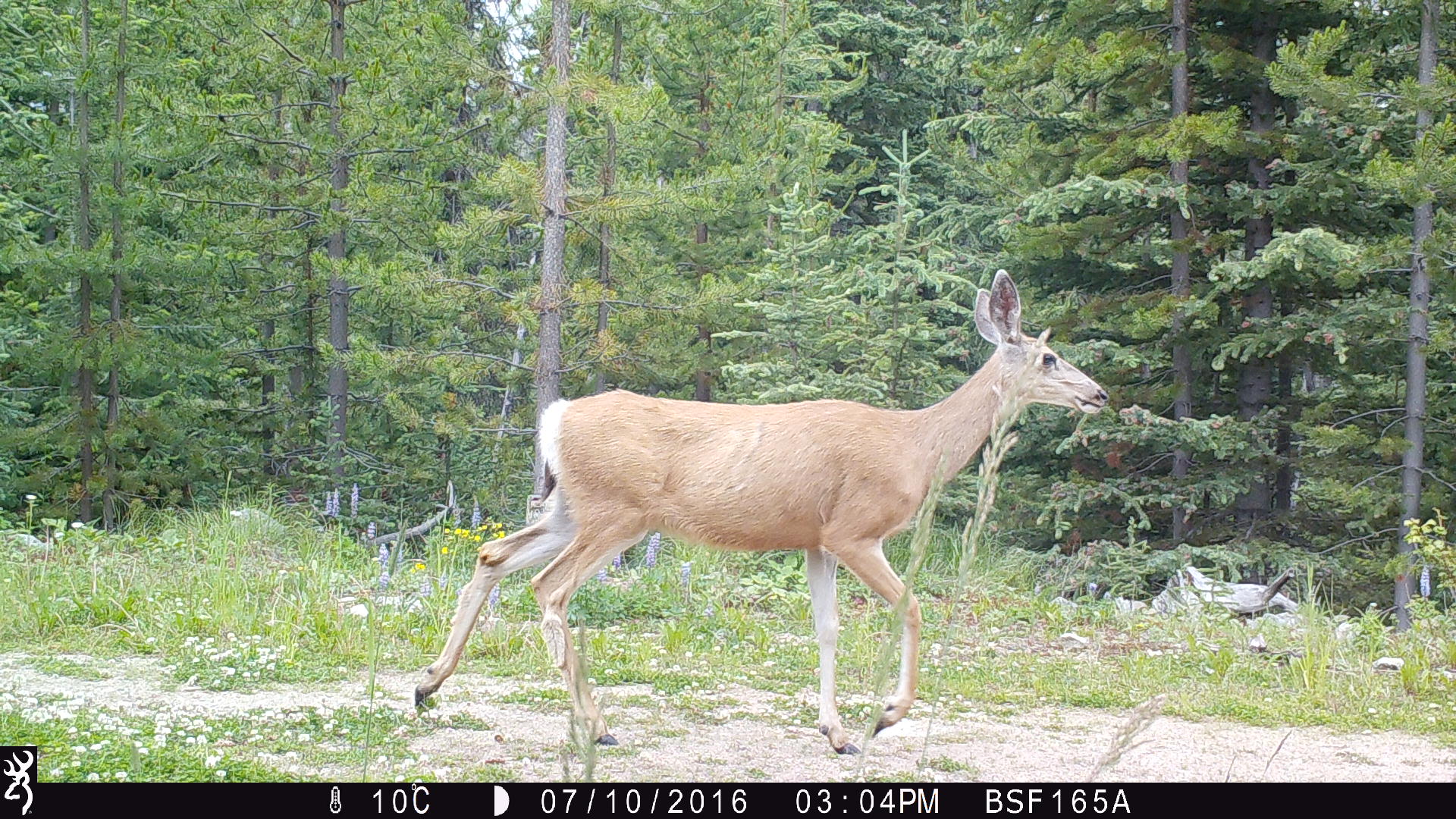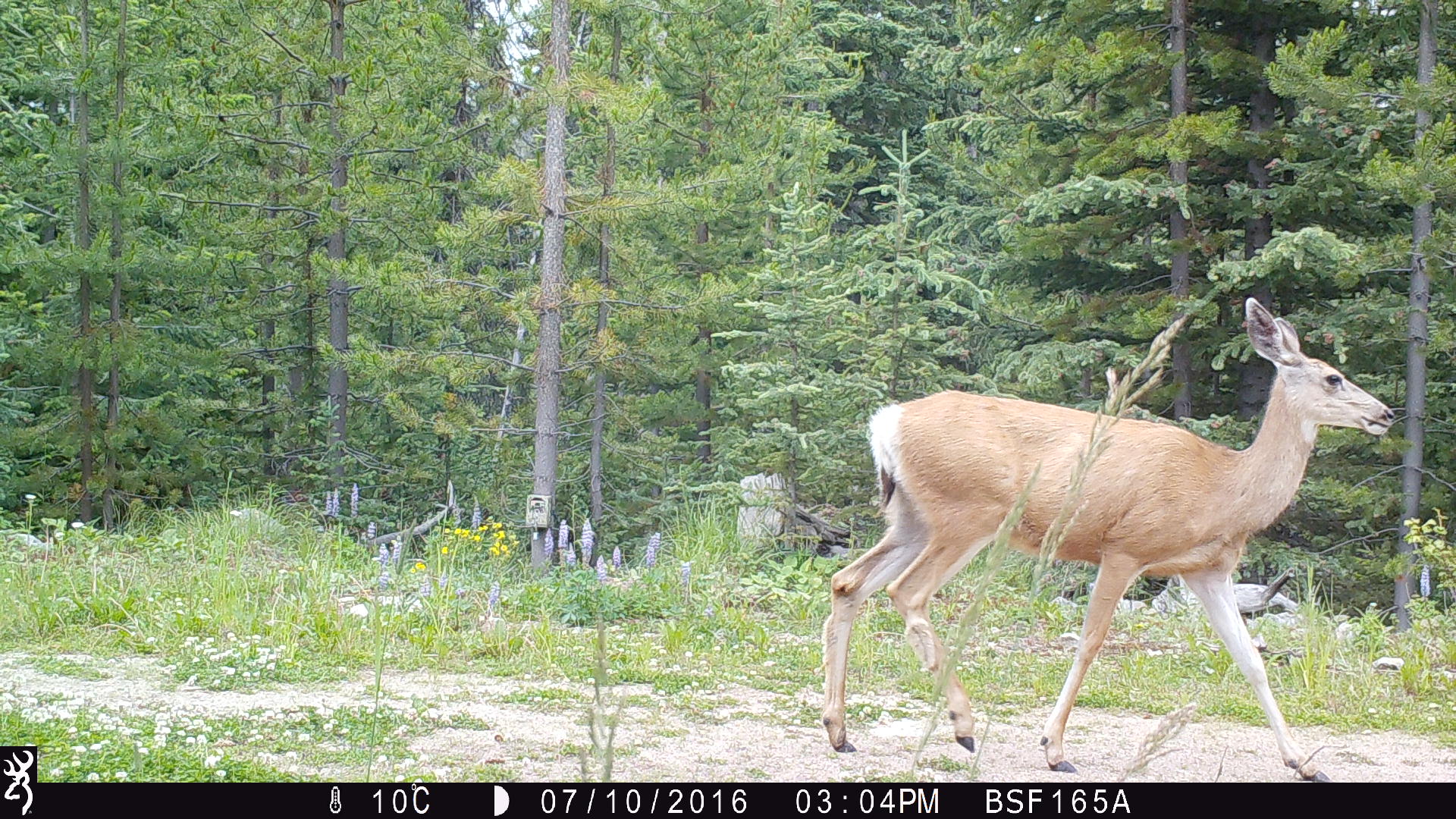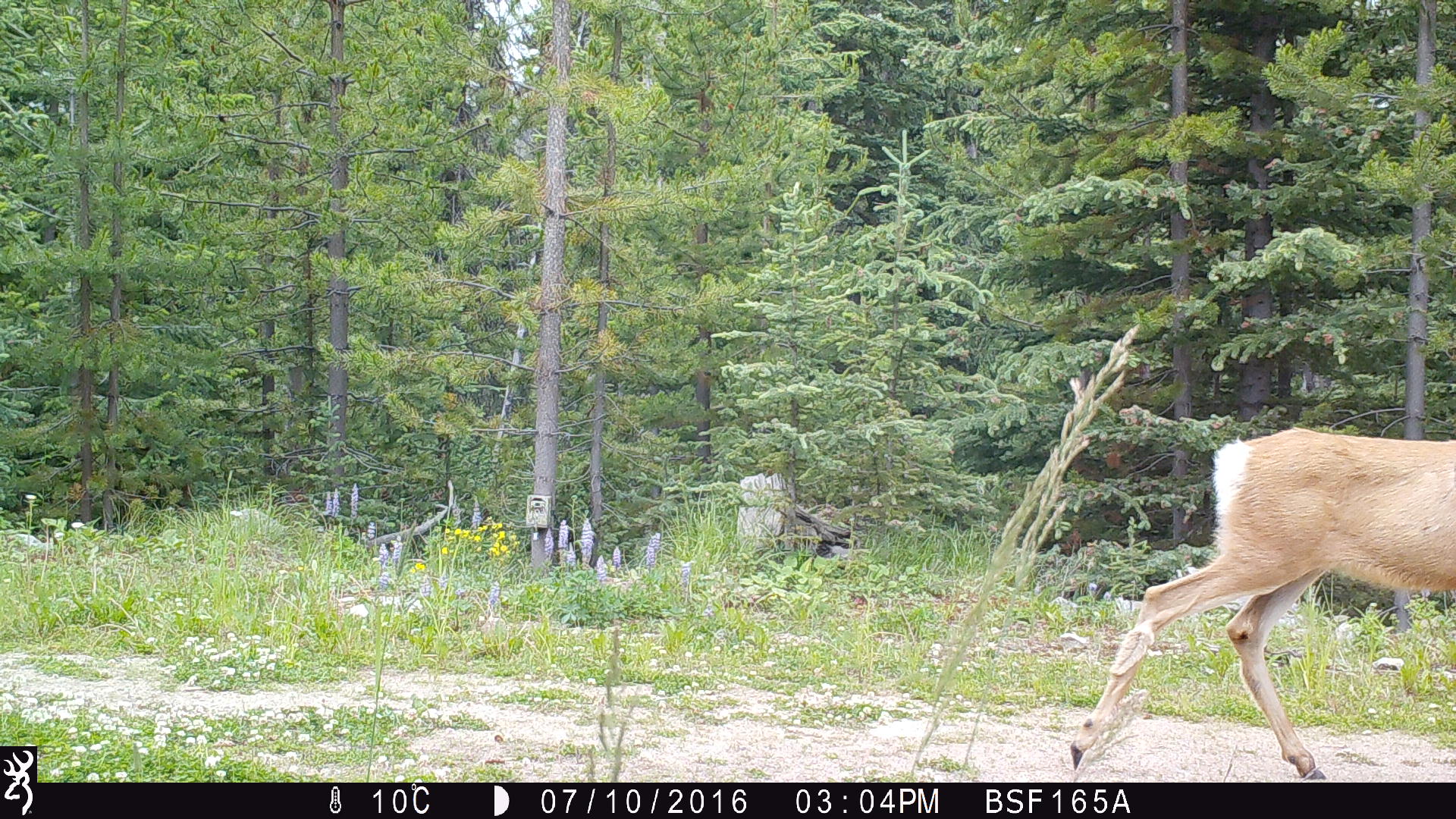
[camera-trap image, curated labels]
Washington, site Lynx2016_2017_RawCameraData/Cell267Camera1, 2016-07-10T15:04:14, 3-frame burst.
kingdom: Animalia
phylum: Chordata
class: Mammalia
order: Artiodactyla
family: Cervidae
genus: Odocoileus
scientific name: Odocoileus hemionus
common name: mule deer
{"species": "Odocoileus hemionus (mule deer)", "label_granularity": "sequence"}